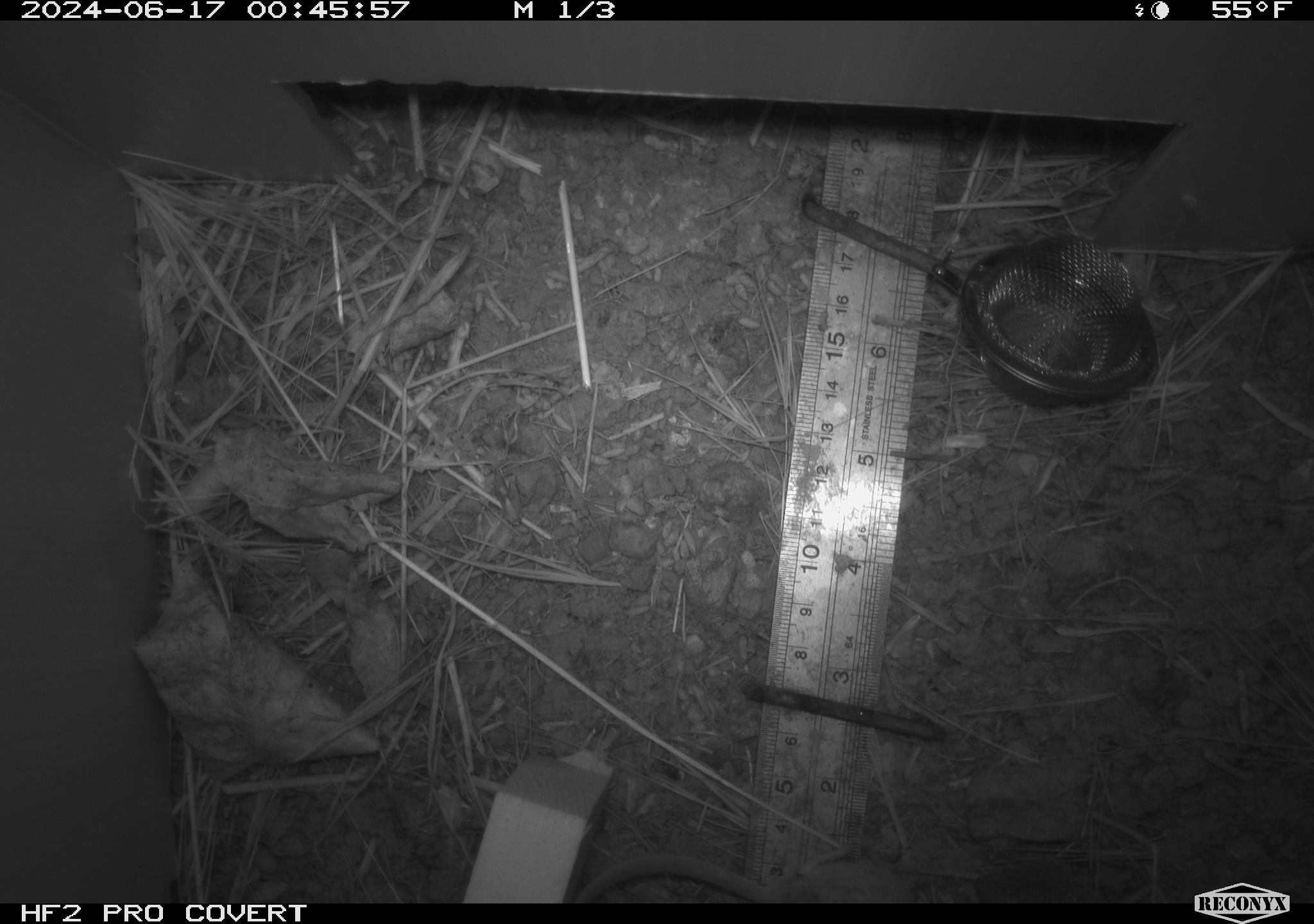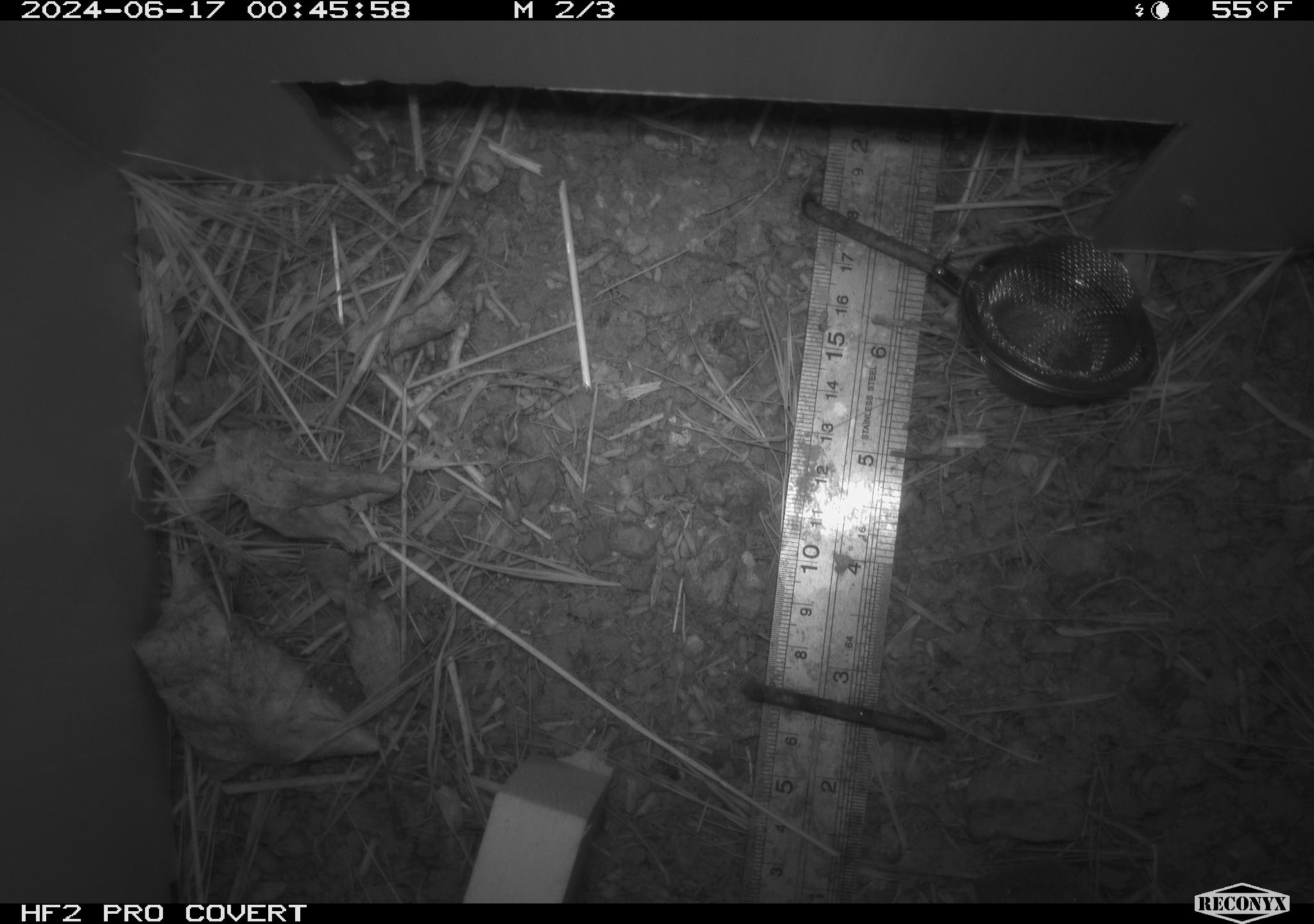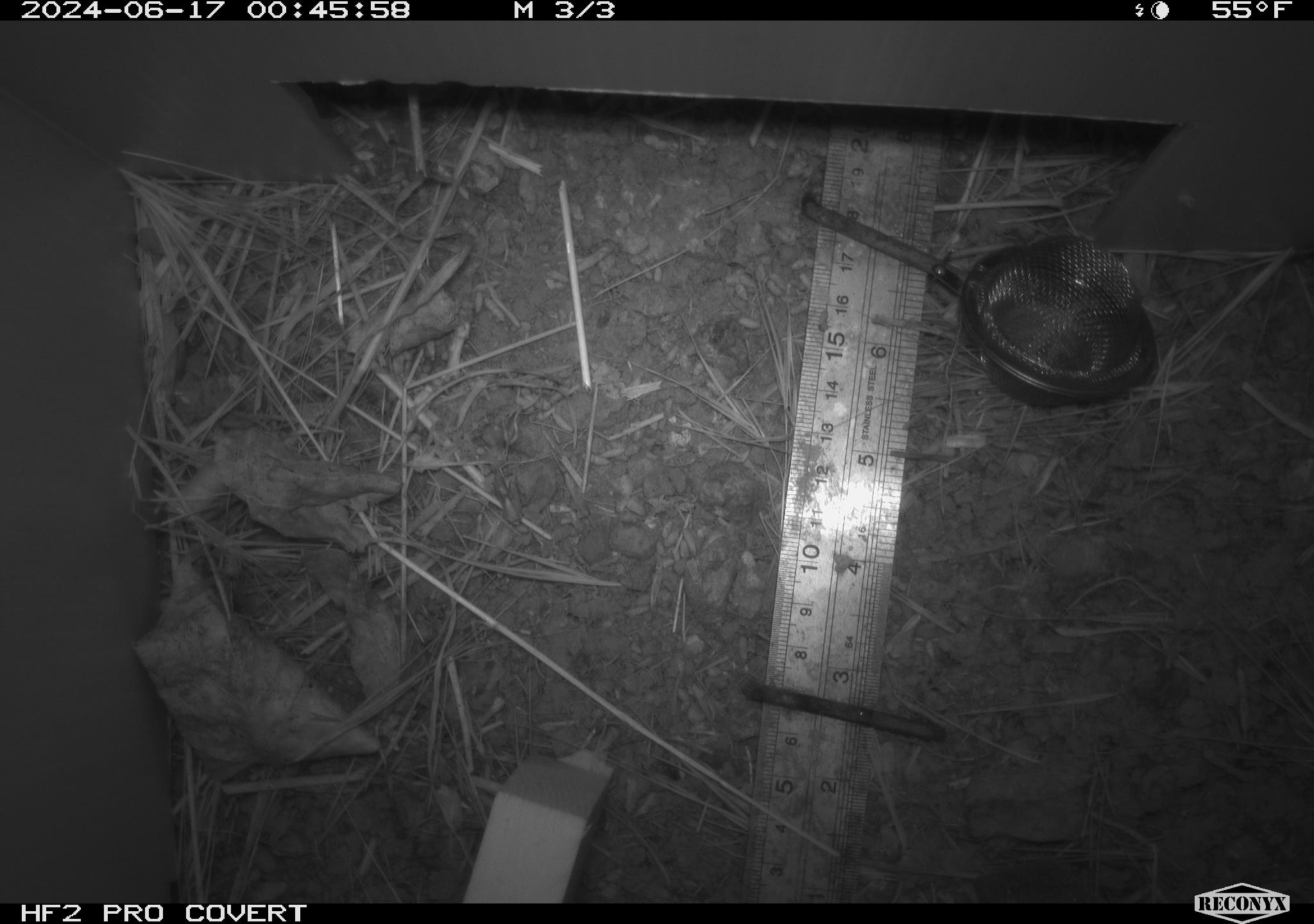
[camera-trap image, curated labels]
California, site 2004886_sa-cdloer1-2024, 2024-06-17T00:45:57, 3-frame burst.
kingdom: Animalia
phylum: Chordata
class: Mammalia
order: Rodentia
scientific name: Rodentia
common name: mouse species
Mouse species (Rodentia).